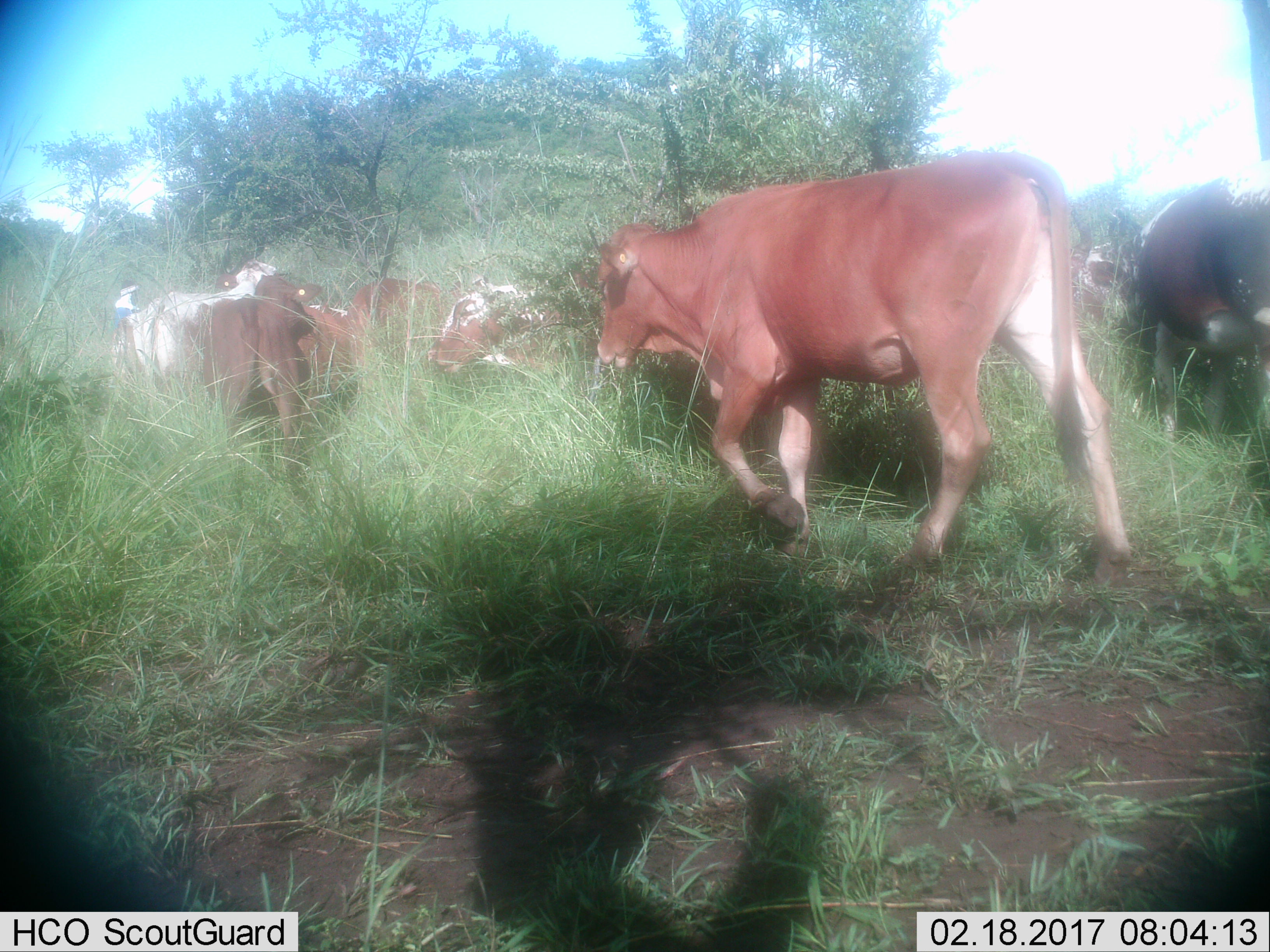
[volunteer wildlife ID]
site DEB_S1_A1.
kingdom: Animalia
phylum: Chordata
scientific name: Vertebrata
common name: domestic animal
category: domesticanimal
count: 10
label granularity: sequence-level